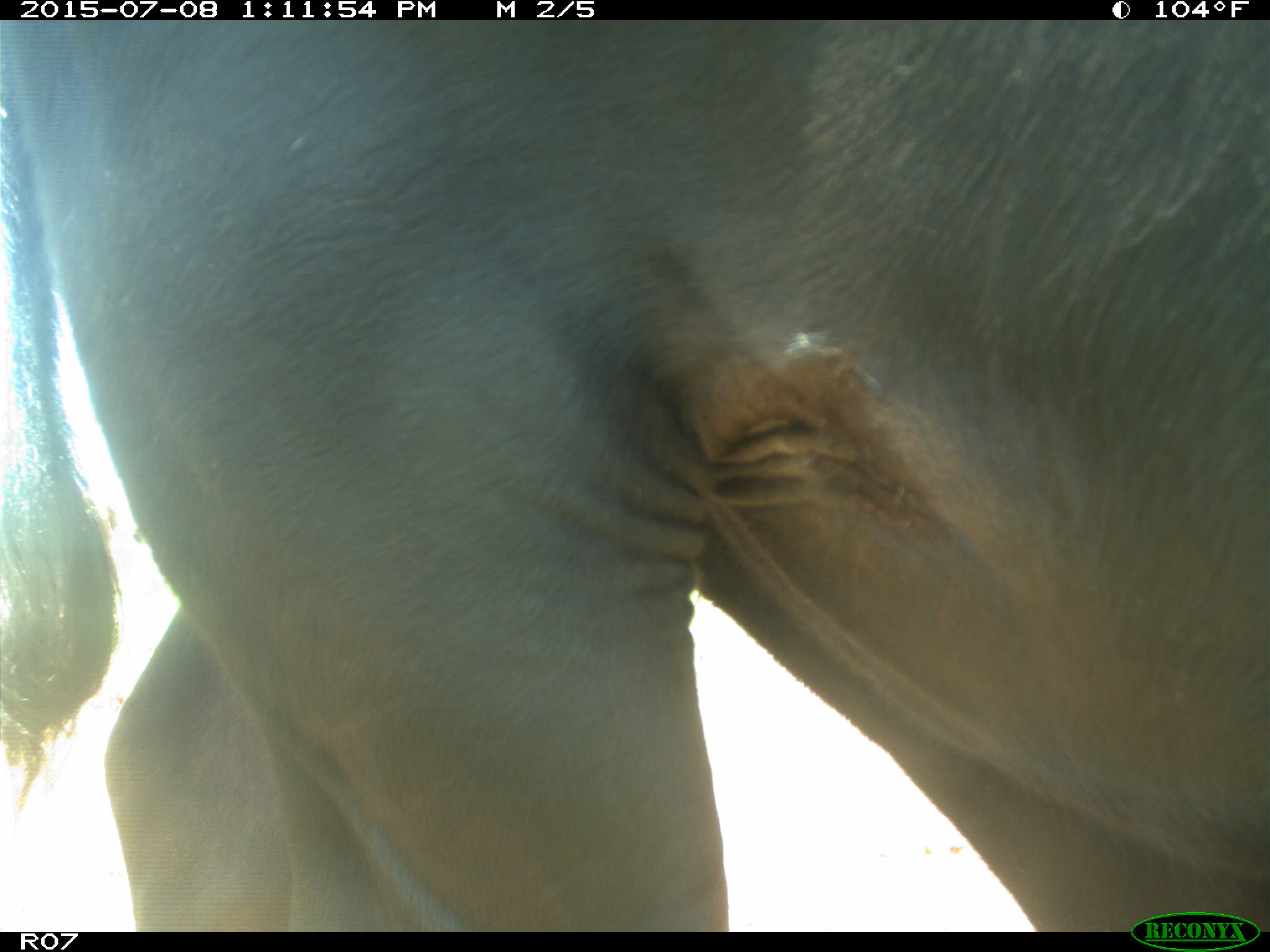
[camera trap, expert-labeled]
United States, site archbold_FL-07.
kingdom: Animalia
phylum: Chordata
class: Mammalia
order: Artiodactyla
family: Bovidae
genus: Bos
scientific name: Bos taurus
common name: domestic cow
Bos taurus (domestic cow).